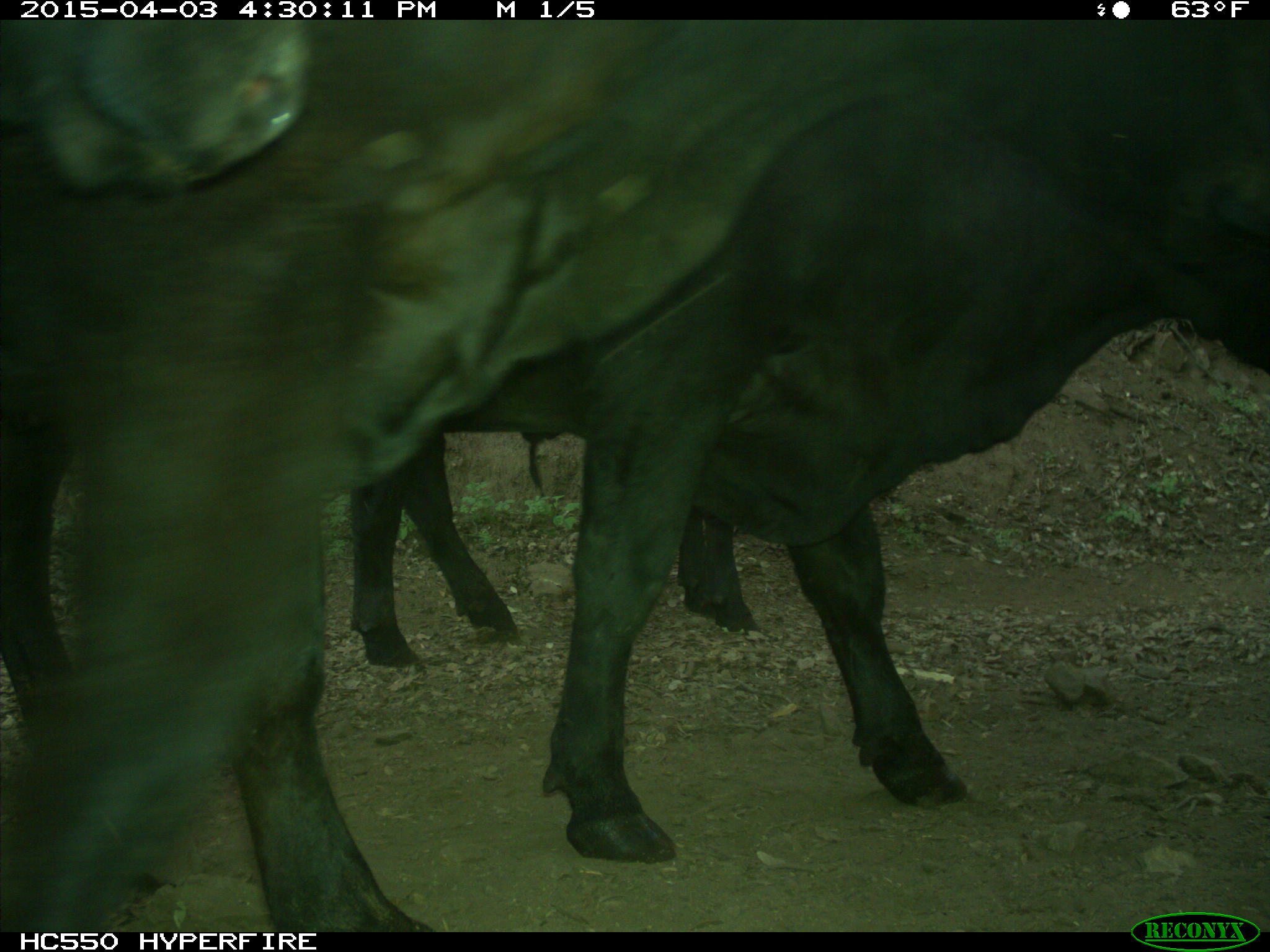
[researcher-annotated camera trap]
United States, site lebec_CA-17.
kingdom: Animalia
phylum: Chordata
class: Mammalia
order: Artiodactyla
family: Bovidae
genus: Bos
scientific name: Bos taurus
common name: domestic cow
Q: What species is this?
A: Bos taurus (domestic cow).